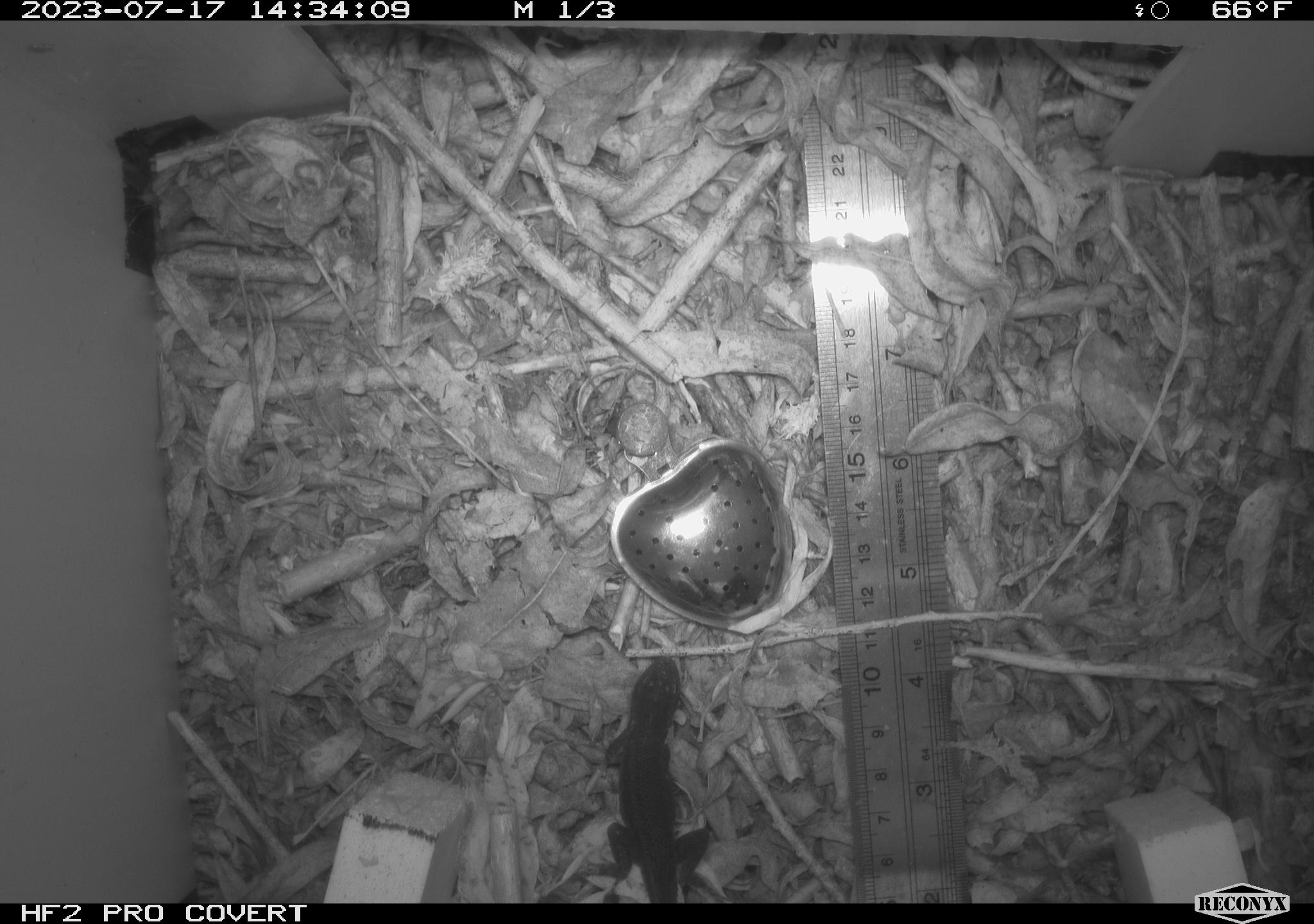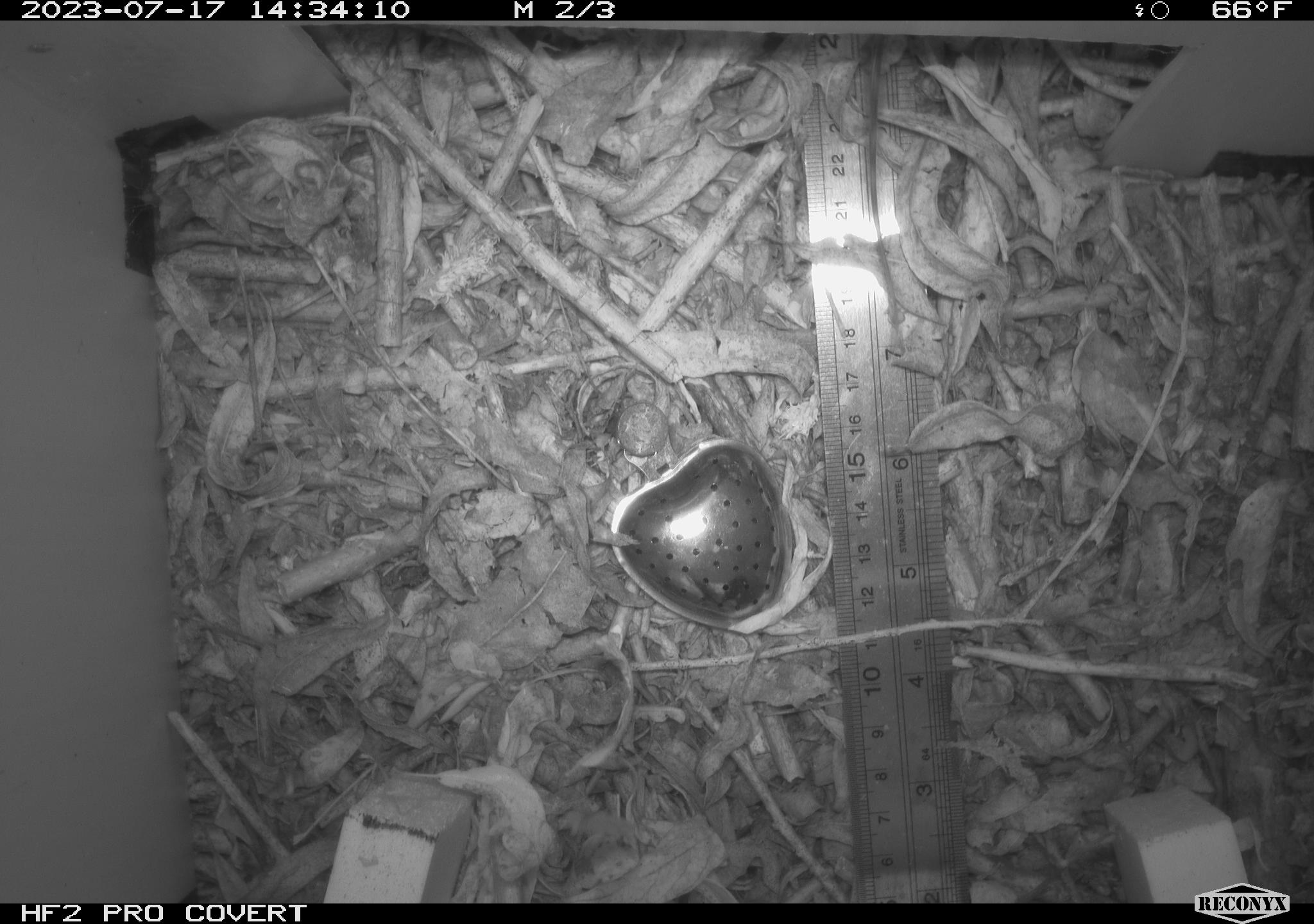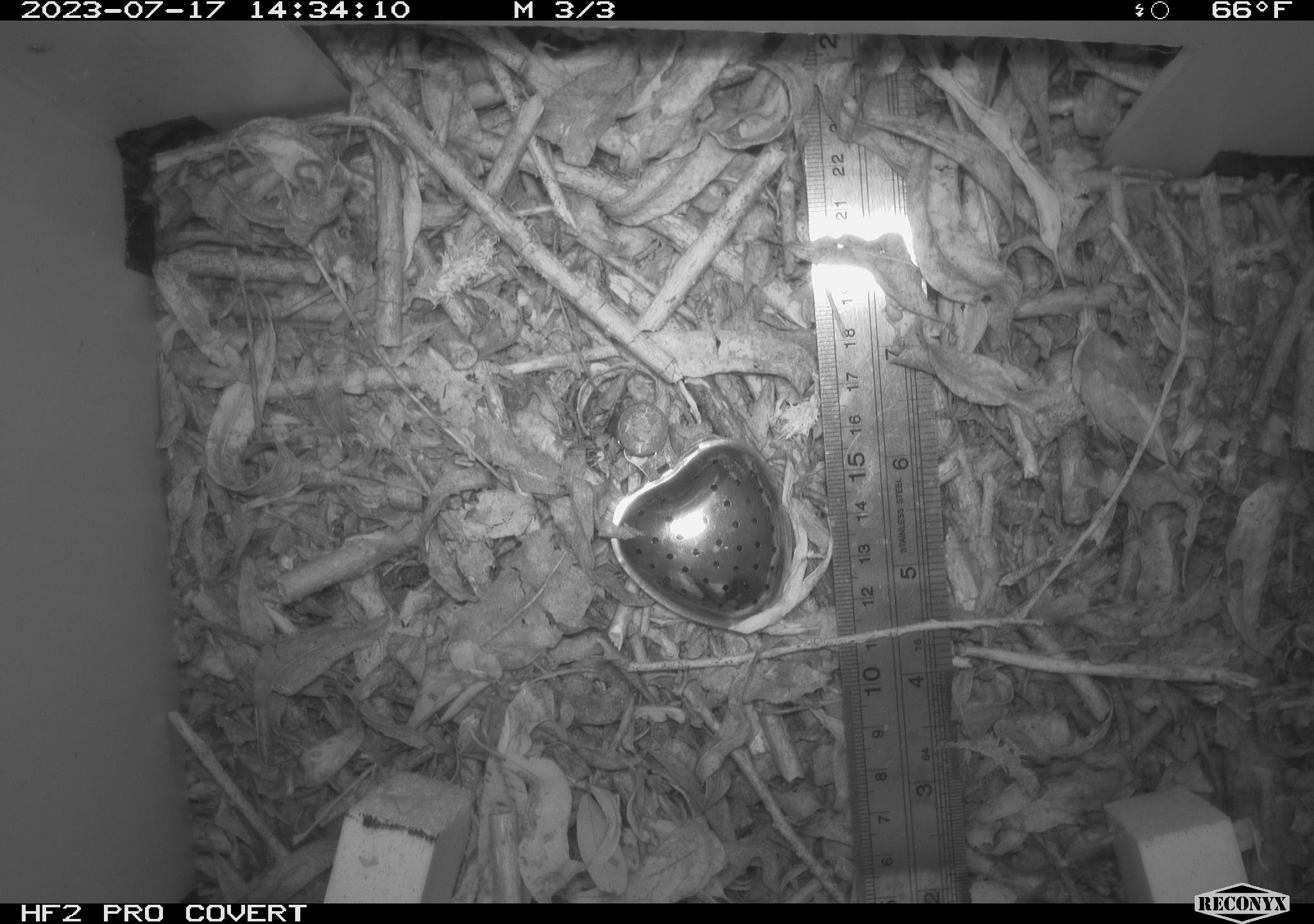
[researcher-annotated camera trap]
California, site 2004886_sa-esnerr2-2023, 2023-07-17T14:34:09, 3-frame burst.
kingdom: Animalia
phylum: Chordata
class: Reptilia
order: Squamata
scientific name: Squamata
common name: lizards and snakes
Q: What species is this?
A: Lizards and snakes (Squamata).